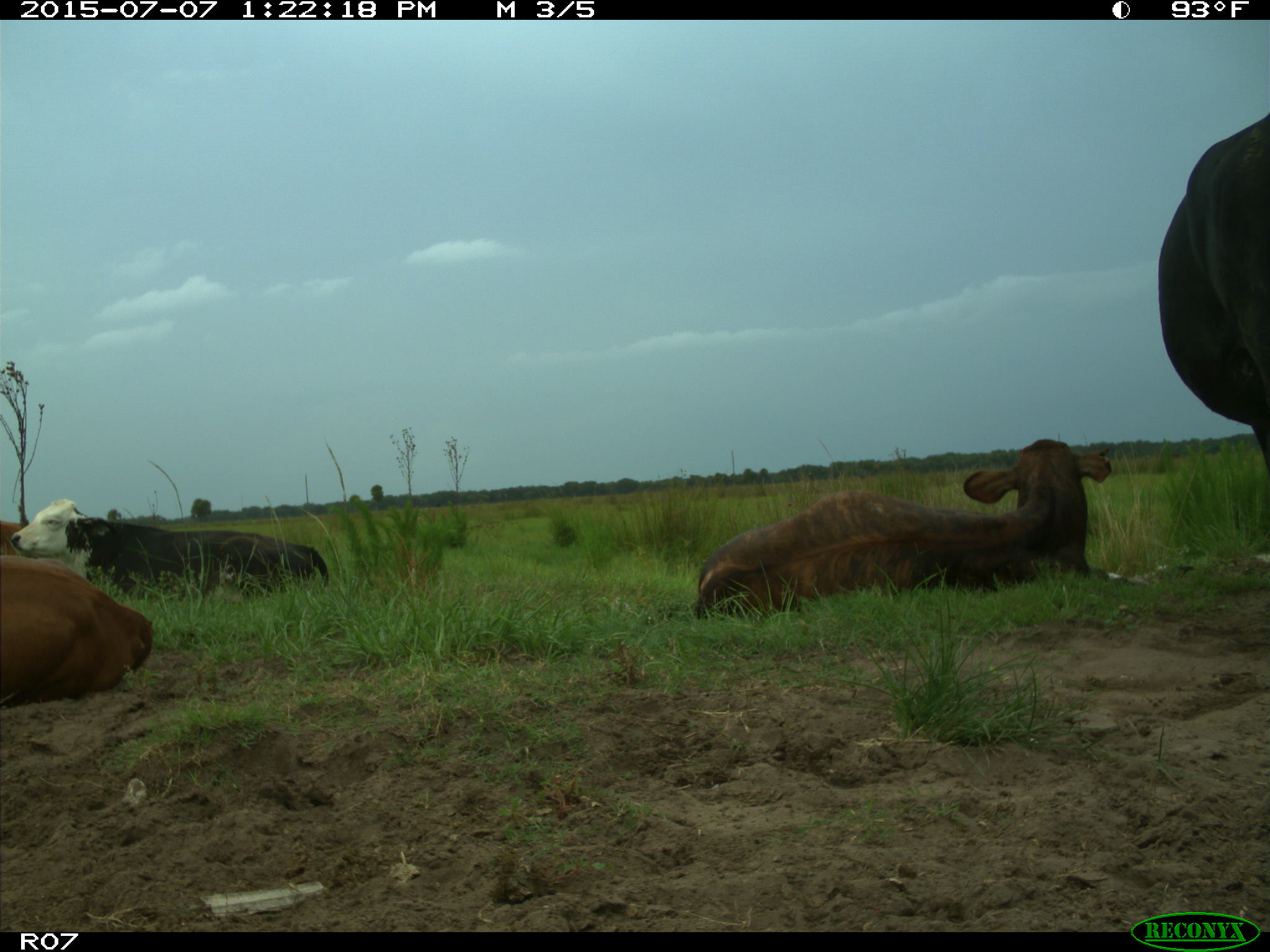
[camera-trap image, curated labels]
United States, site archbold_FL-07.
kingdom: Animalia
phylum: Chordata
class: Mammalia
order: Artiodactyla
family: Bovidae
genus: Bos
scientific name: Bos taurus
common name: domestic cow